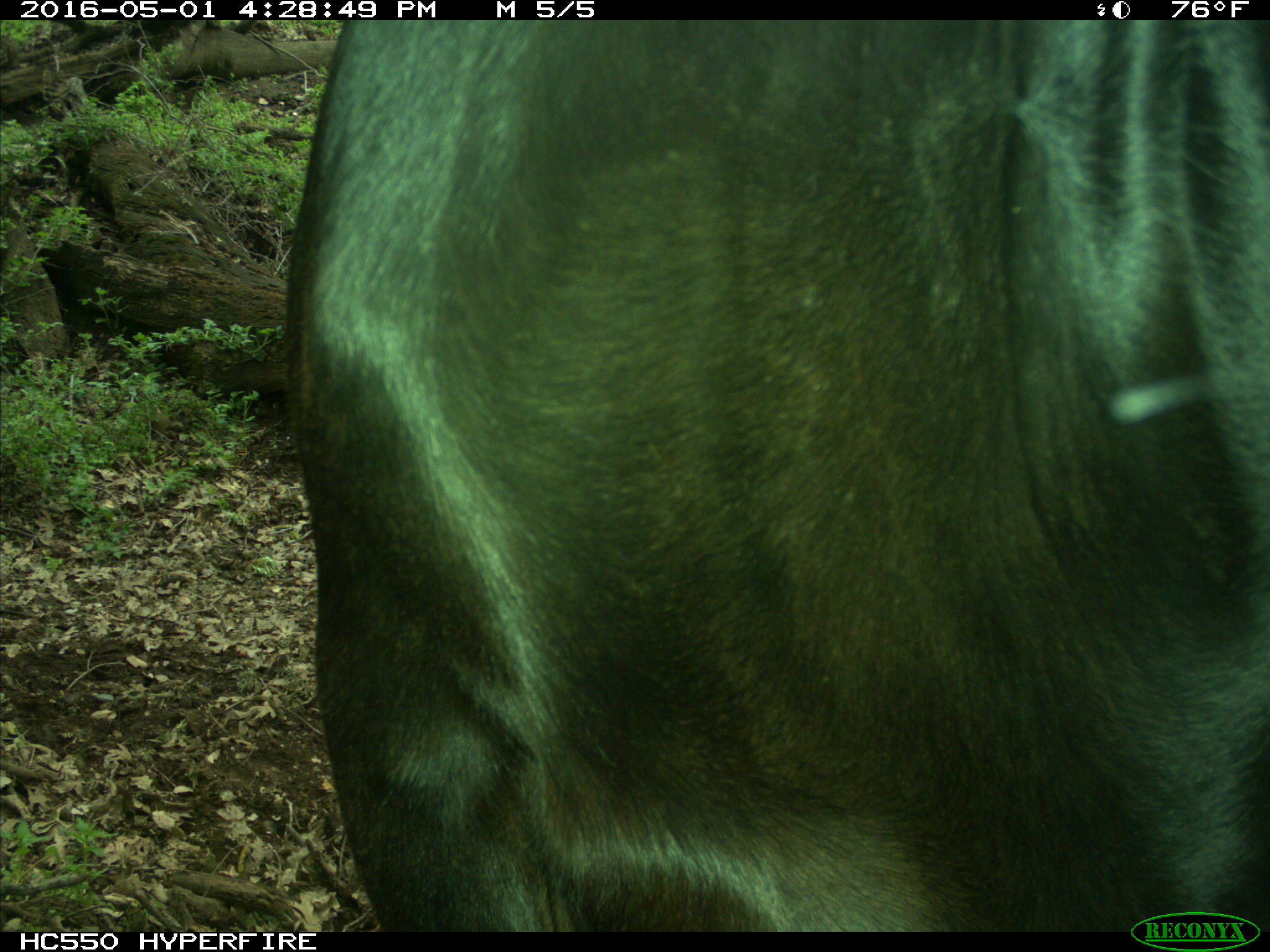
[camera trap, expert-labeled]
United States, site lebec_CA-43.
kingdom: Animalia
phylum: Chordata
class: Mammalia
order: Artiodactyla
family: Bovidae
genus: Bos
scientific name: Bos taurus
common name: domestic cow